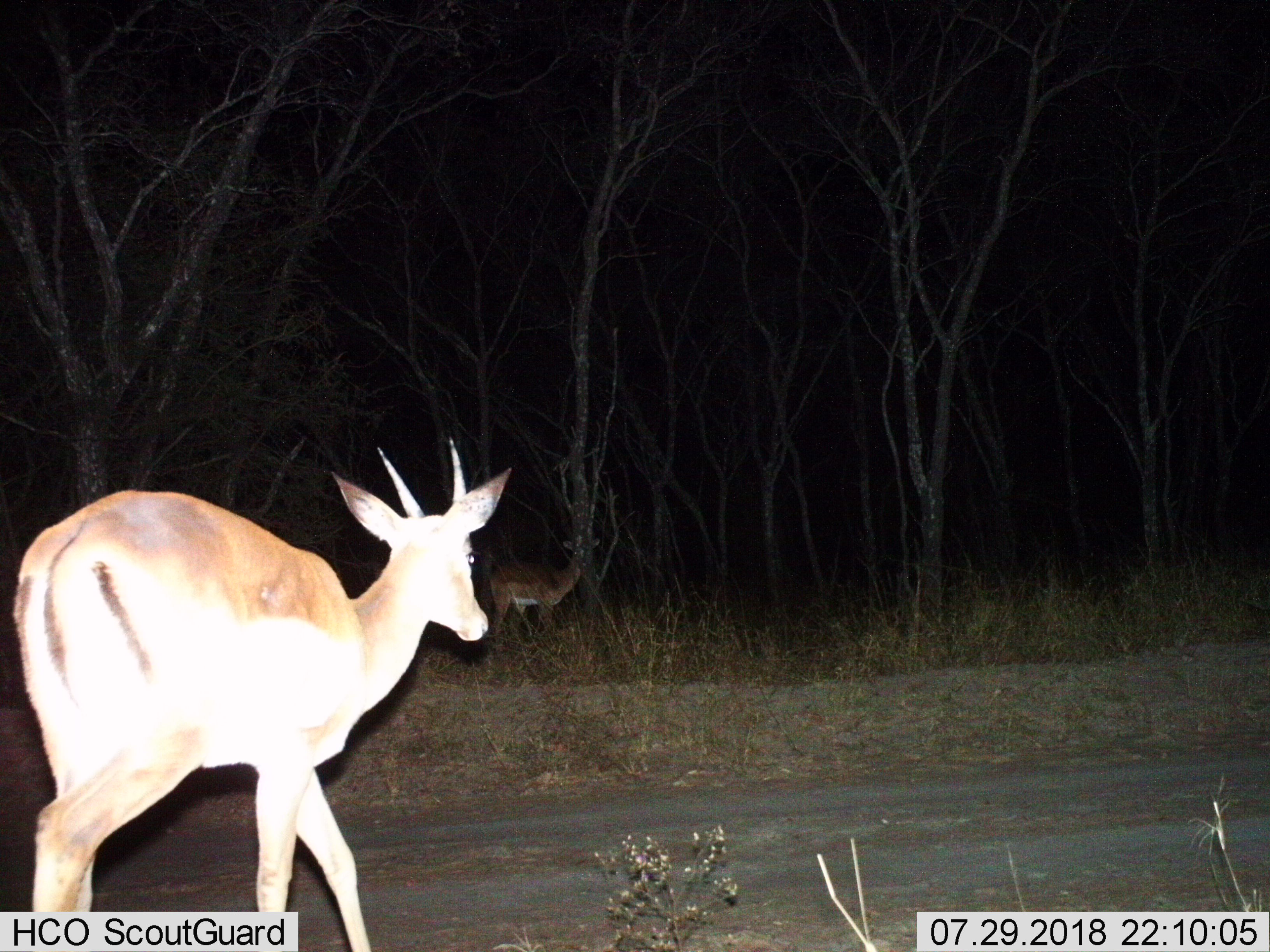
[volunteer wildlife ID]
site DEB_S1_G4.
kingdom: Animalia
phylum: Chordata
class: Mammalia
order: Artiodactyla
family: Bovidae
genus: Aepyceros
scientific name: Aepyceros melampus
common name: impala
Impala (Aepyceros melampus), count 2. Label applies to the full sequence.